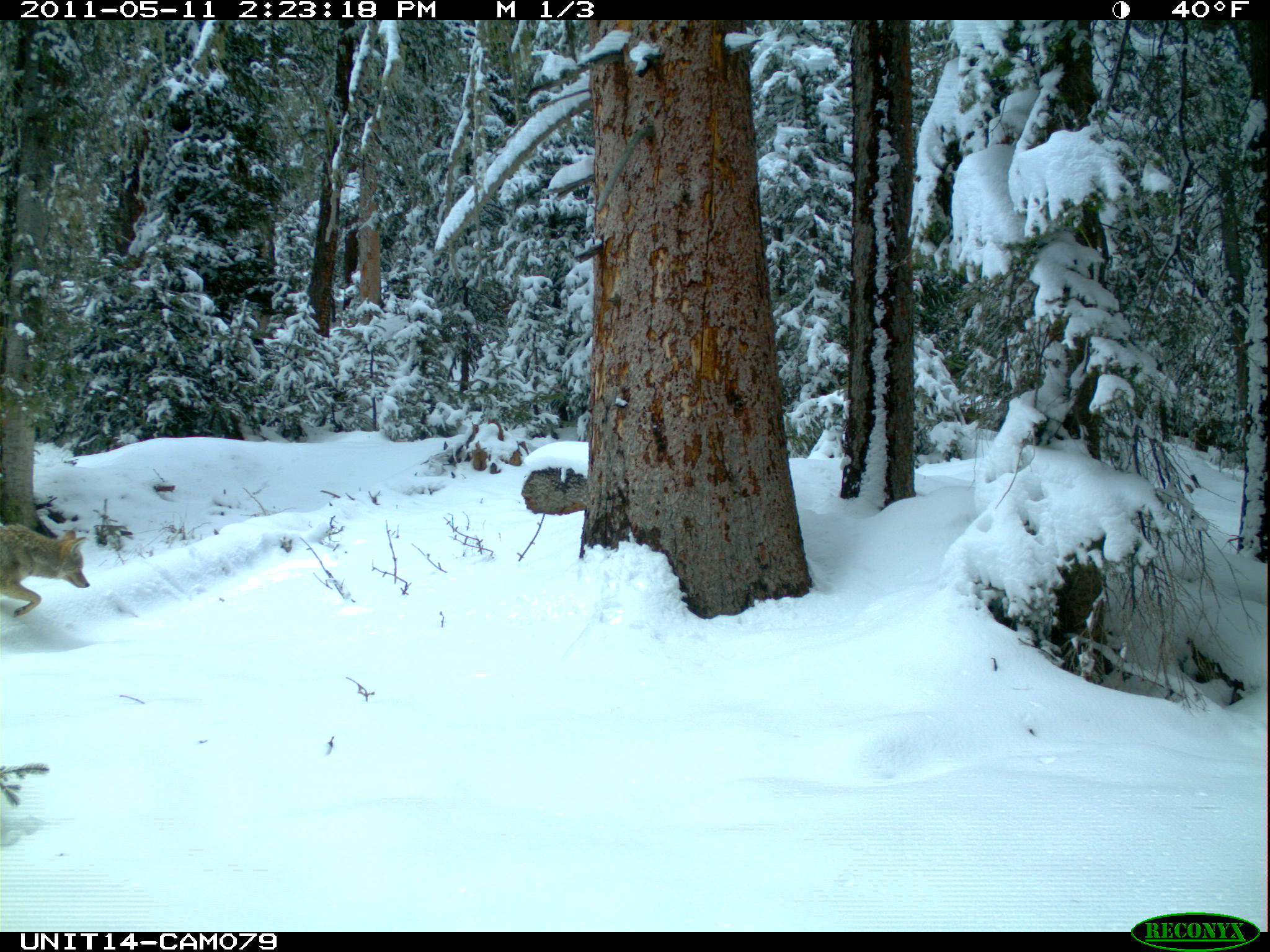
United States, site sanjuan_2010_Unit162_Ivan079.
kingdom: Animalia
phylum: Chordata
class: Mammalia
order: Carnivora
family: Canidae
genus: Canis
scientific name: Canis latrans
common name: coyote